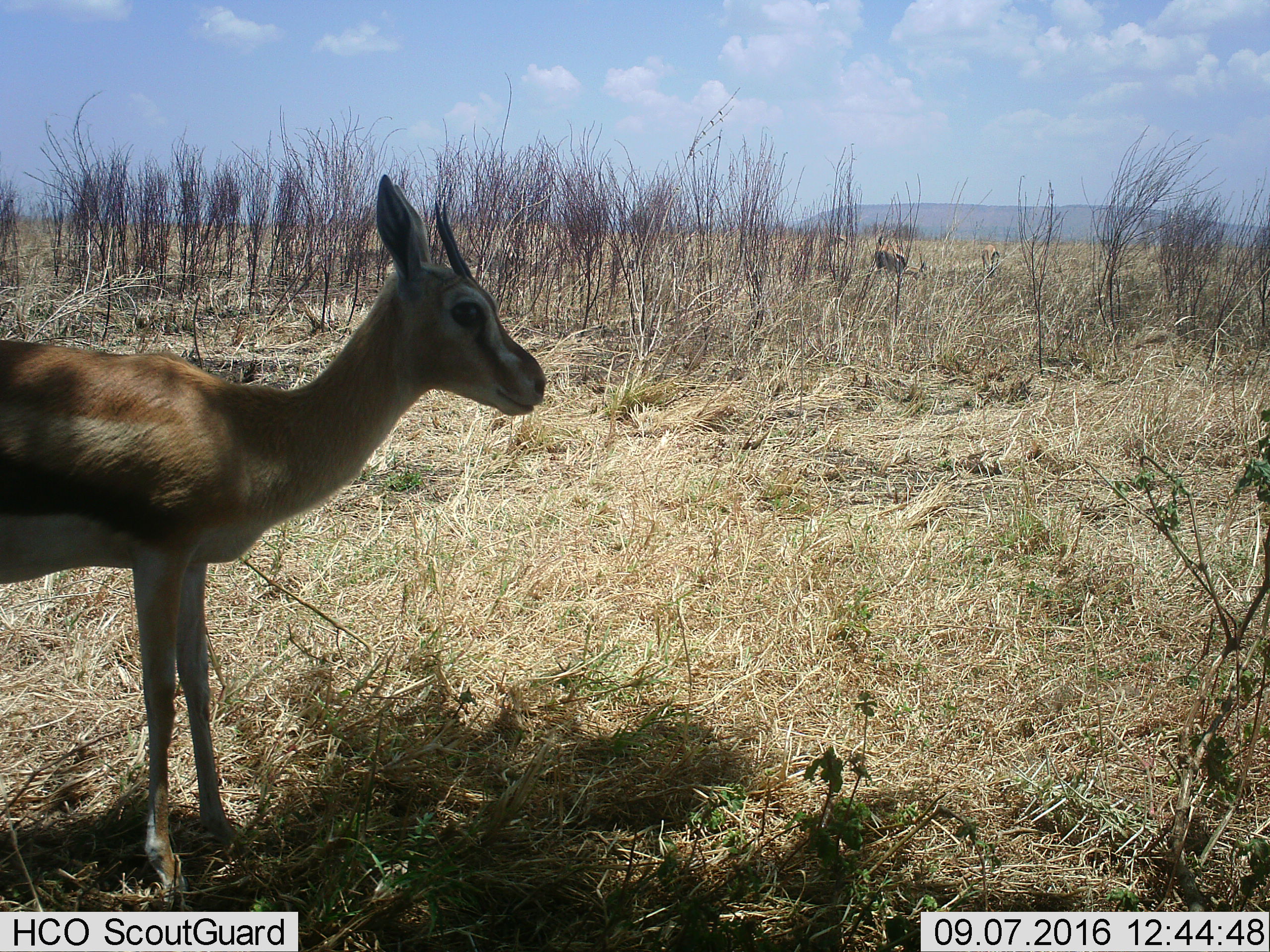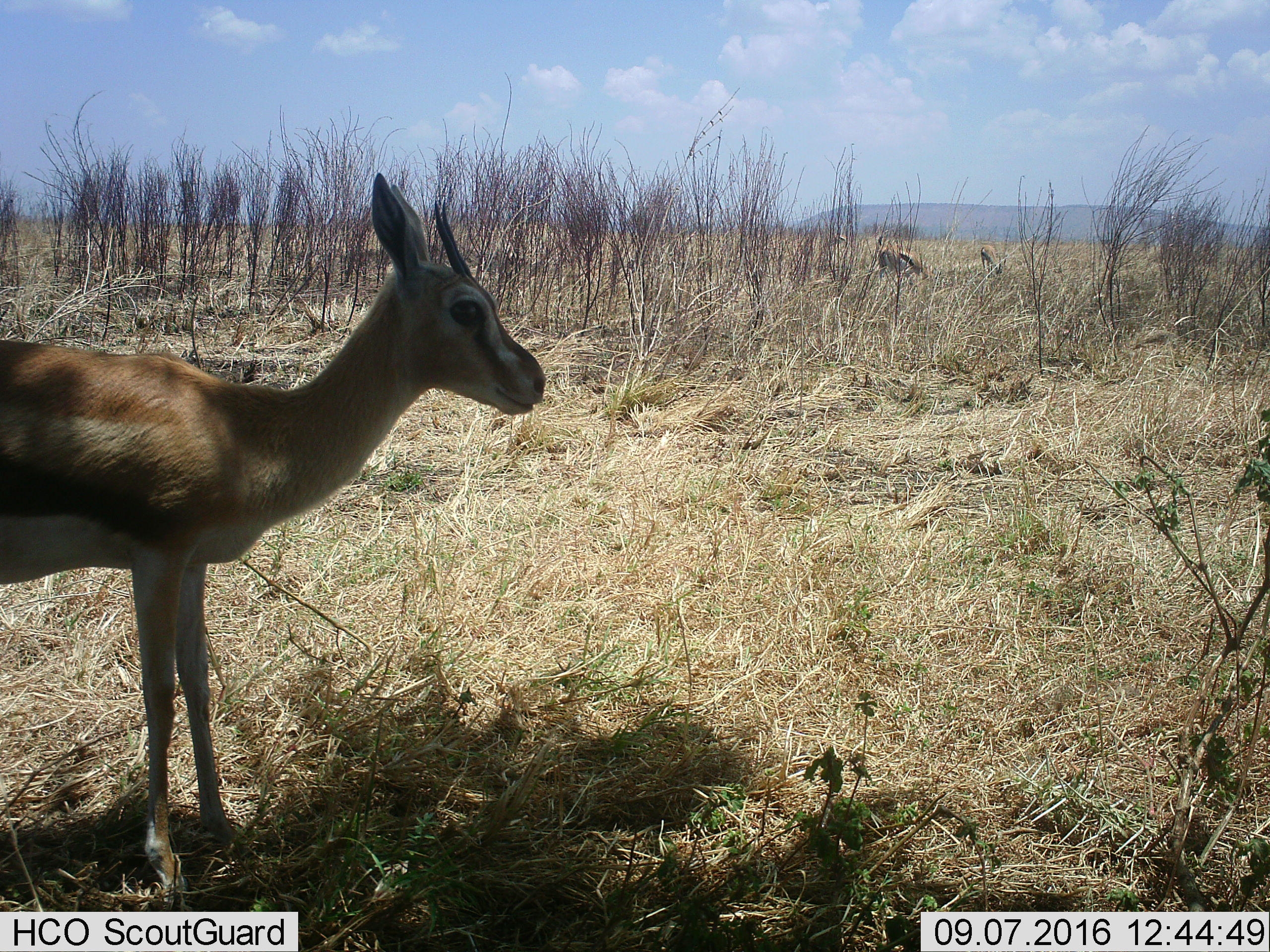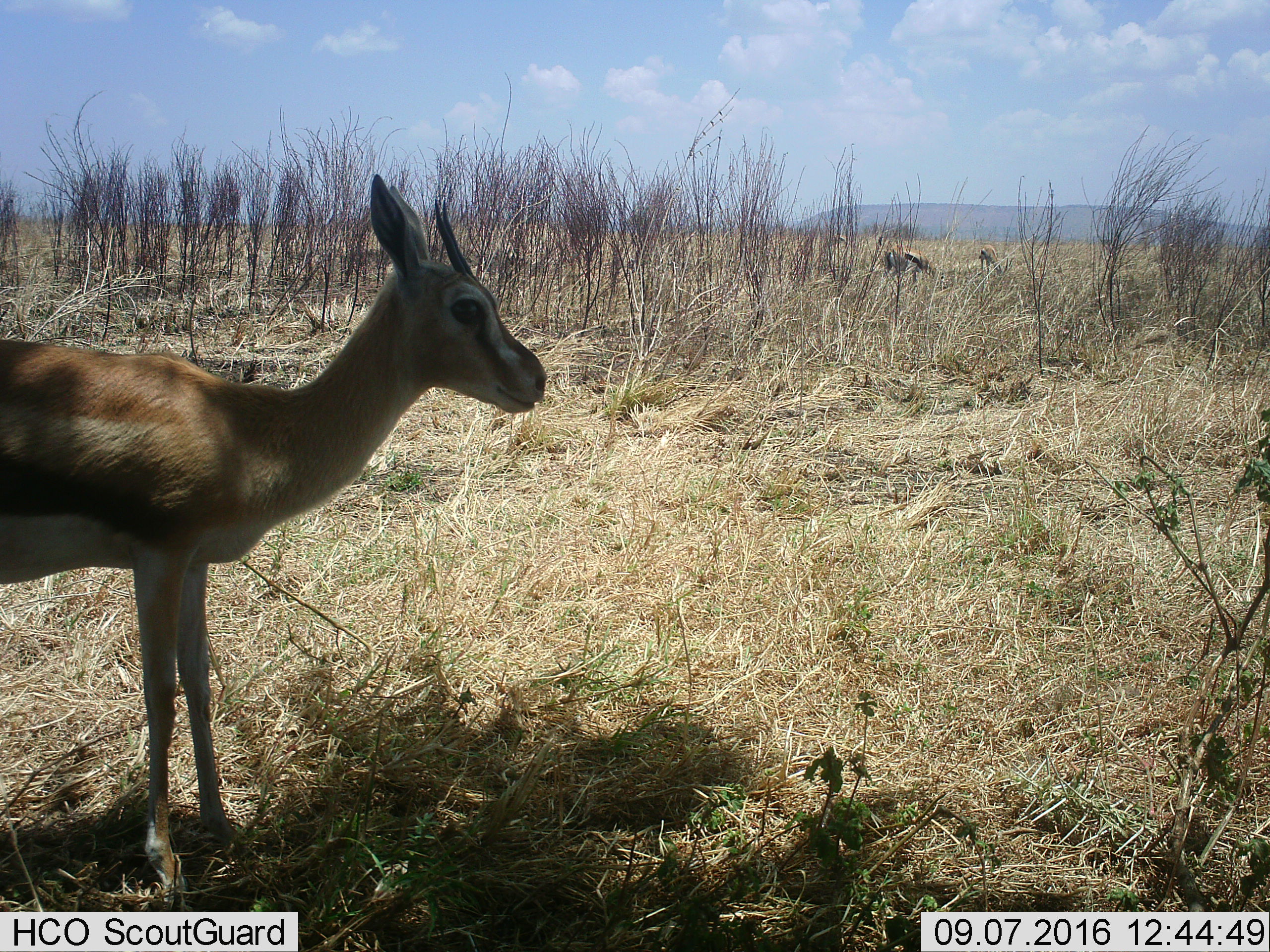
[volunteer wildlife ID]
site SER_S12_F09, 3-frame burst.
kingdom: Animalia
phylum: Chordata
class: Mammalia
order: Artiodactyla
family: Bovidae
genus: Eudorcas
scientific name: Eudorcas thomsonii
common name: thomson's gazelle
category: gazellethomsons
Gazellethomsons (thomson's gazelle) (Eudorcas thomsonii), count 3. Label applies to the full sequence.